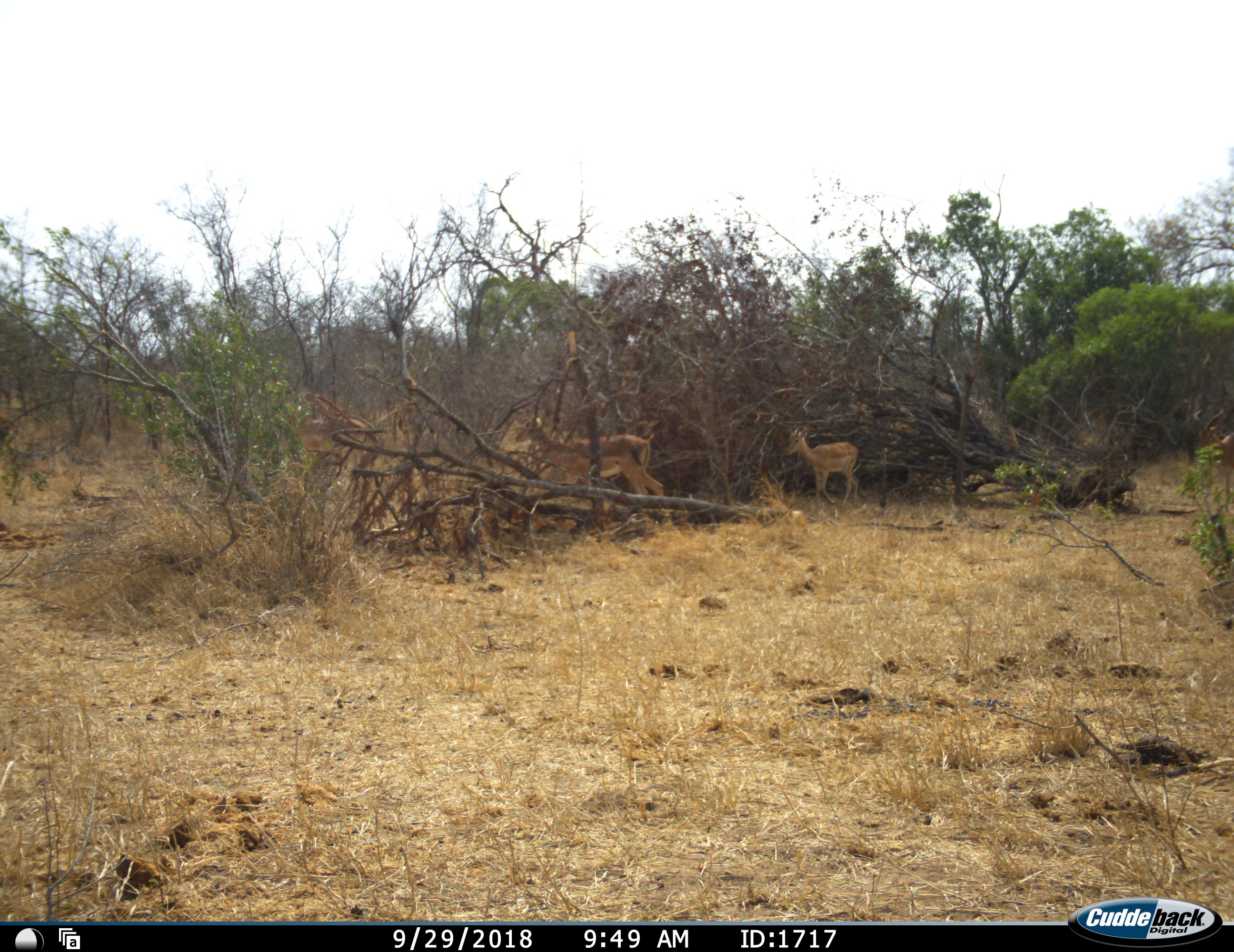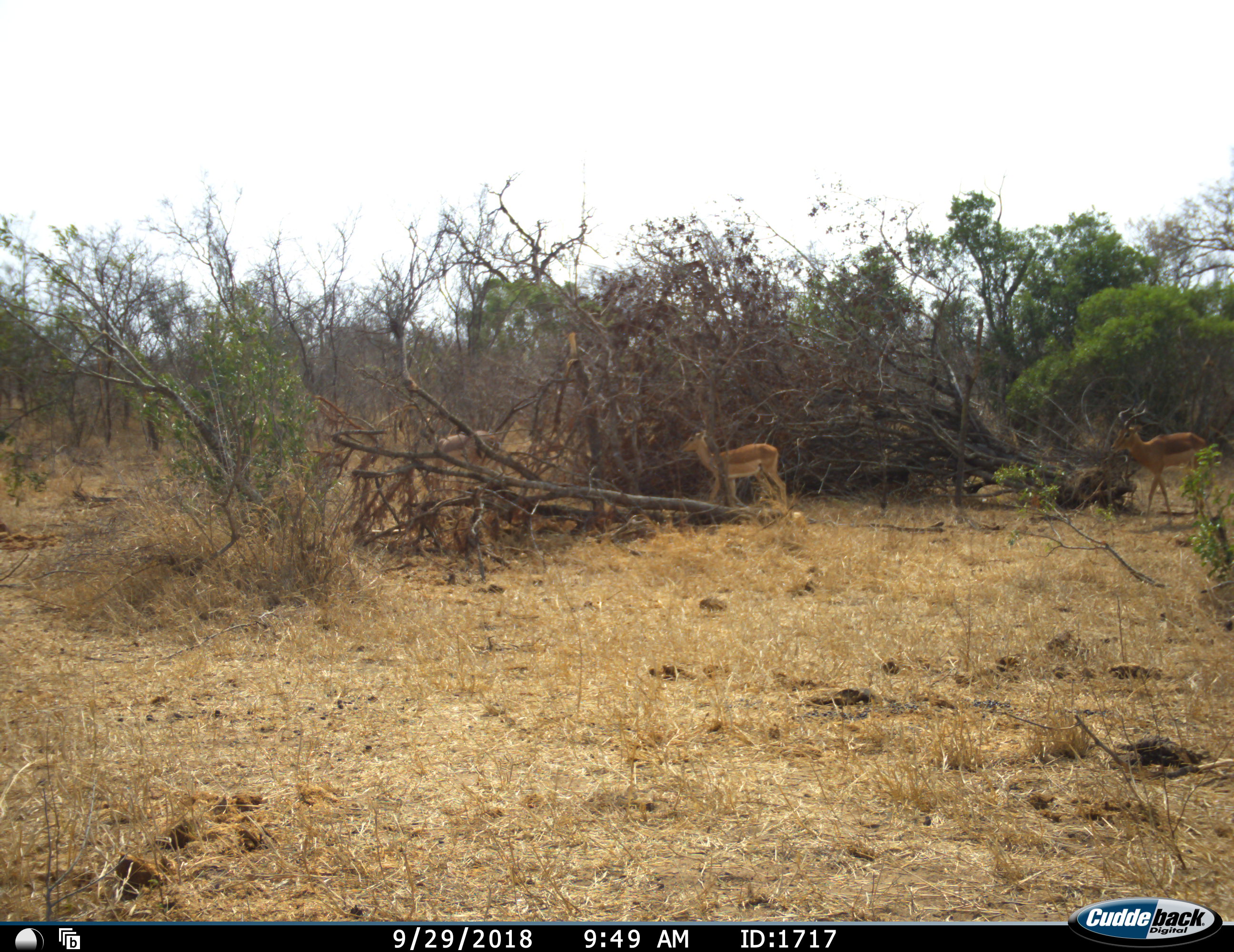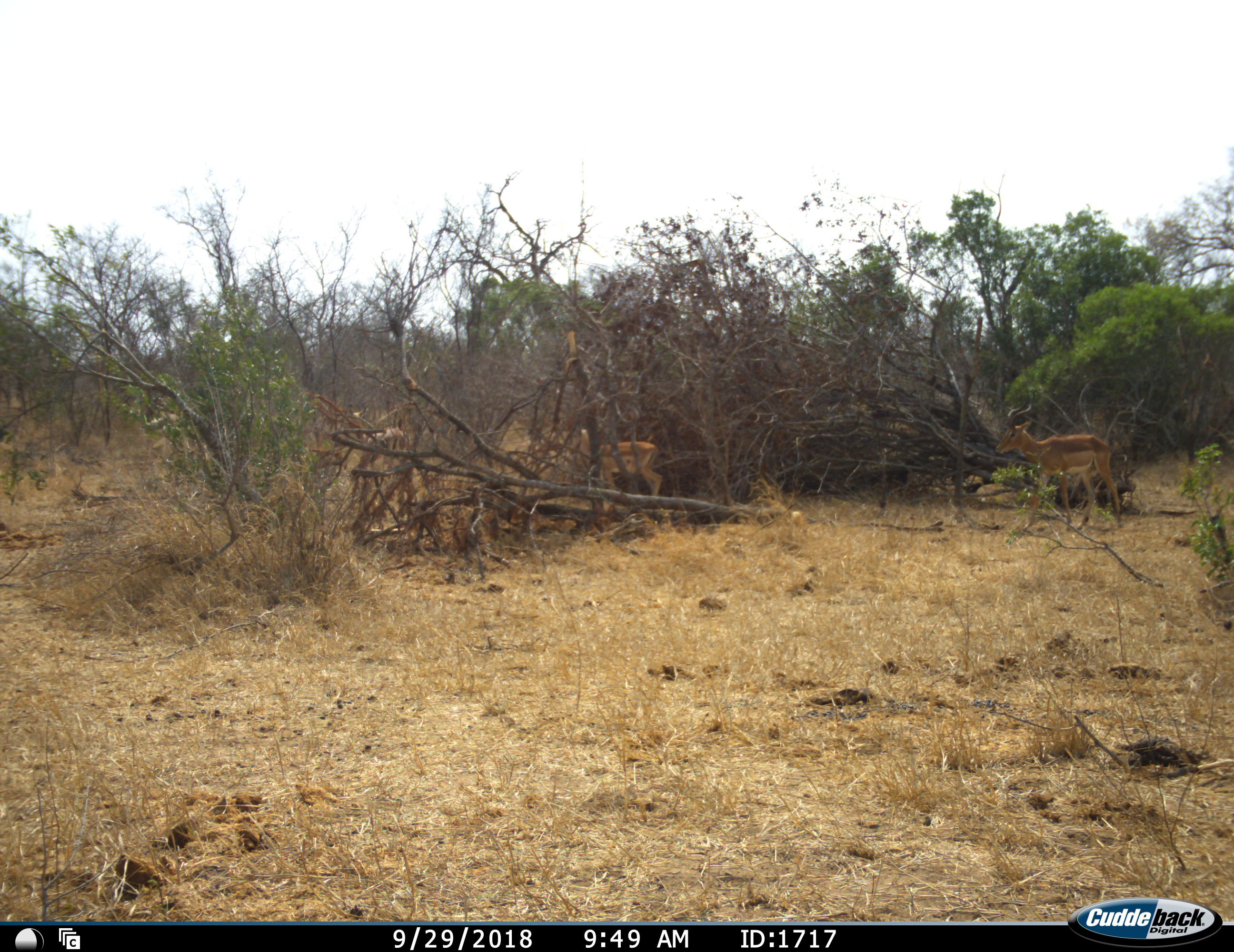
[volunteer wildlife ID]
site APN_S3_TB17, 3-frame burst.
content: unidentified animal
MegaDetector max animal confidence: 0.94